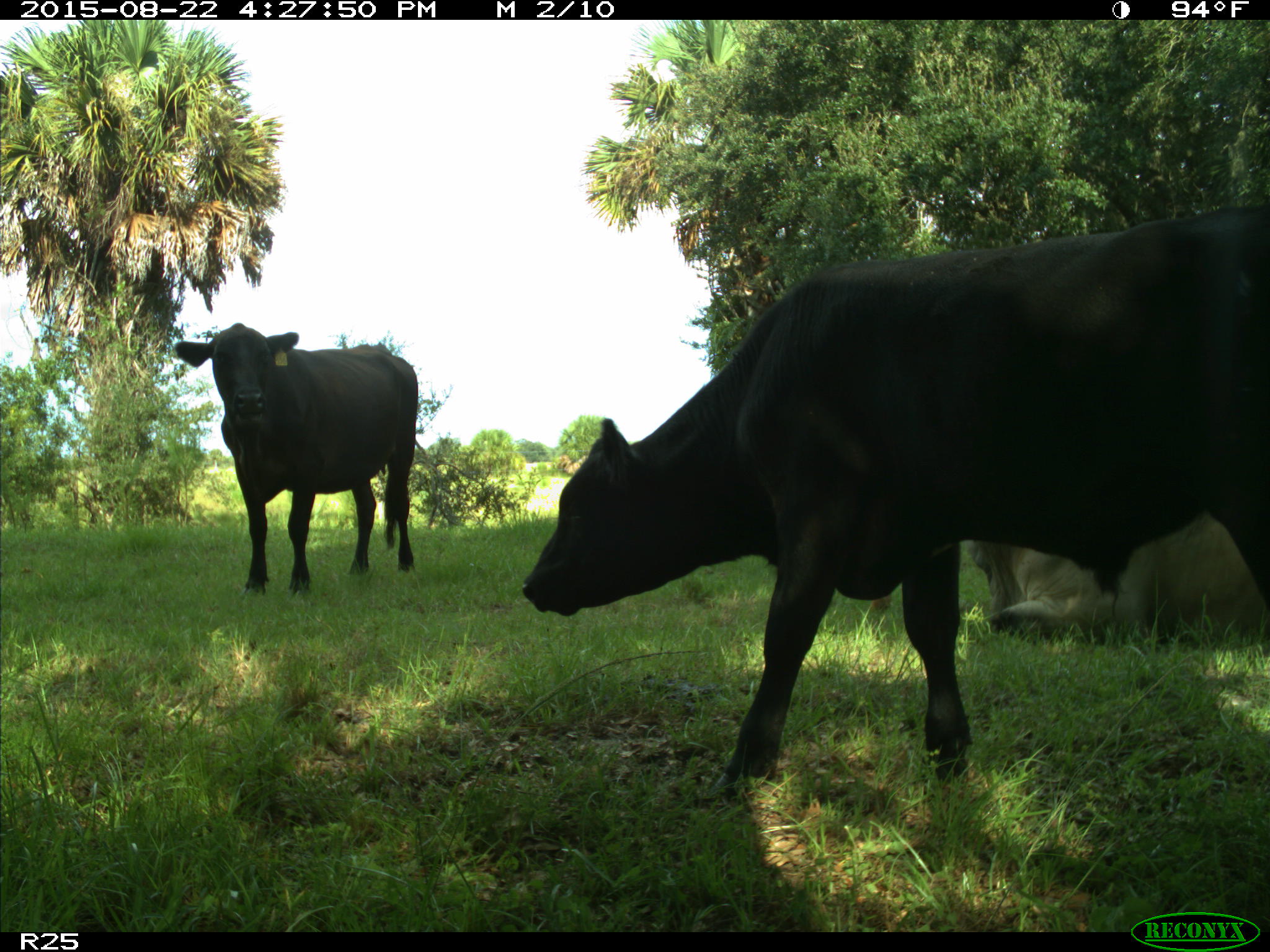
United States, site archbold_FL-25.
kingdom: Animalia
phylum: Chordata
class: Mammalia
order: Artiodactyla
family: Bovidae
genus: Bos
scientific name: Bos taurus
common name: domestic cow